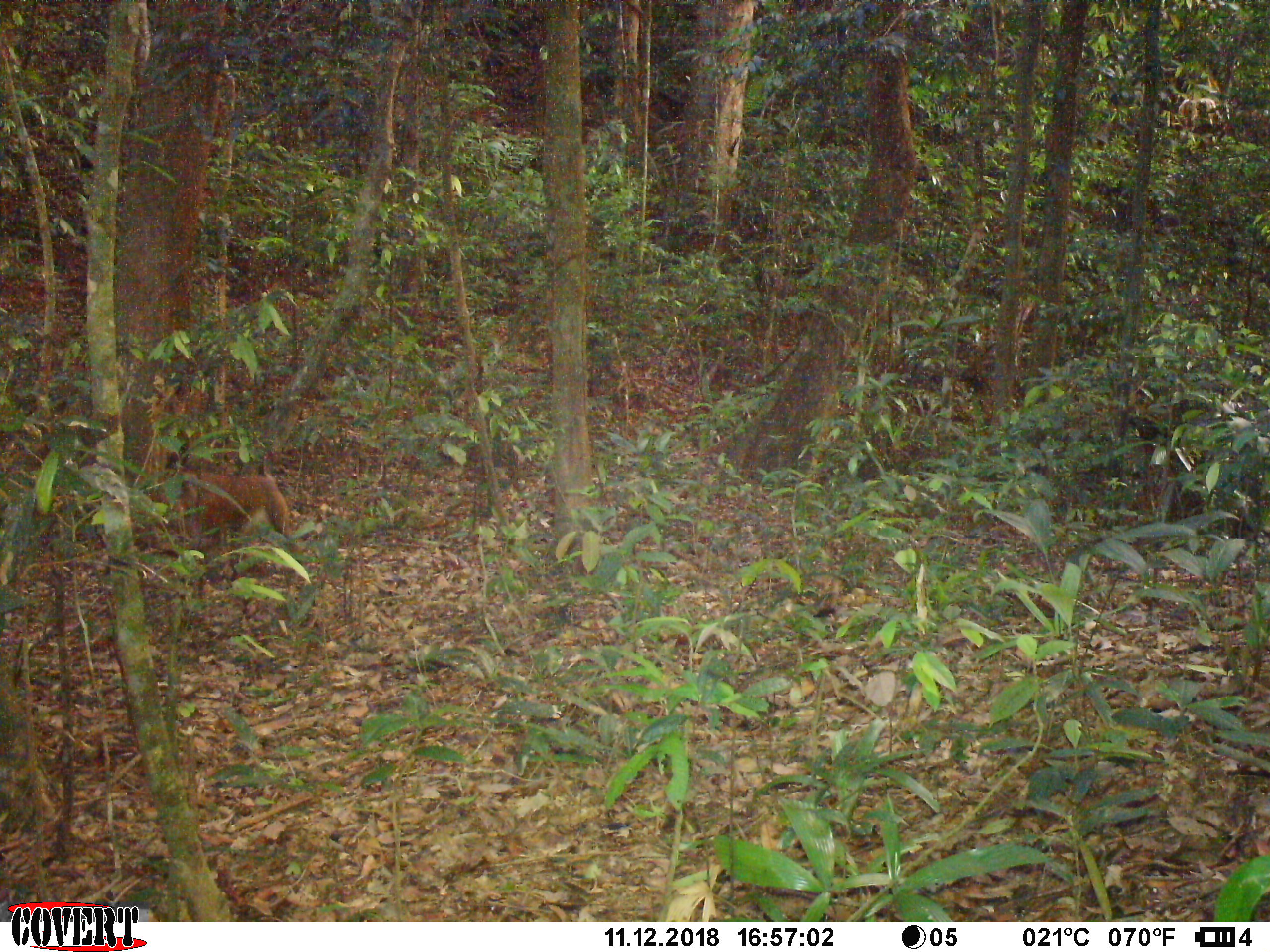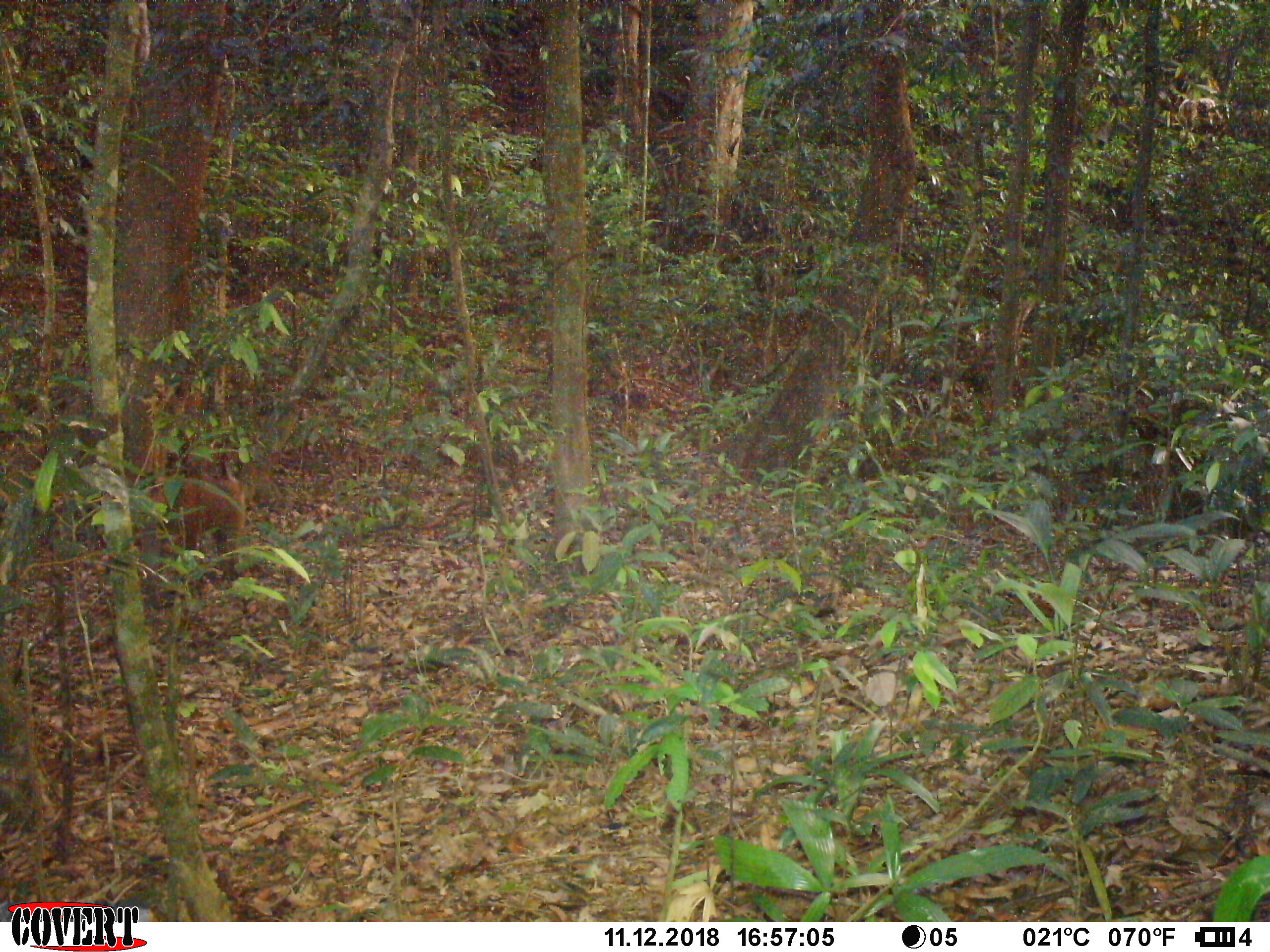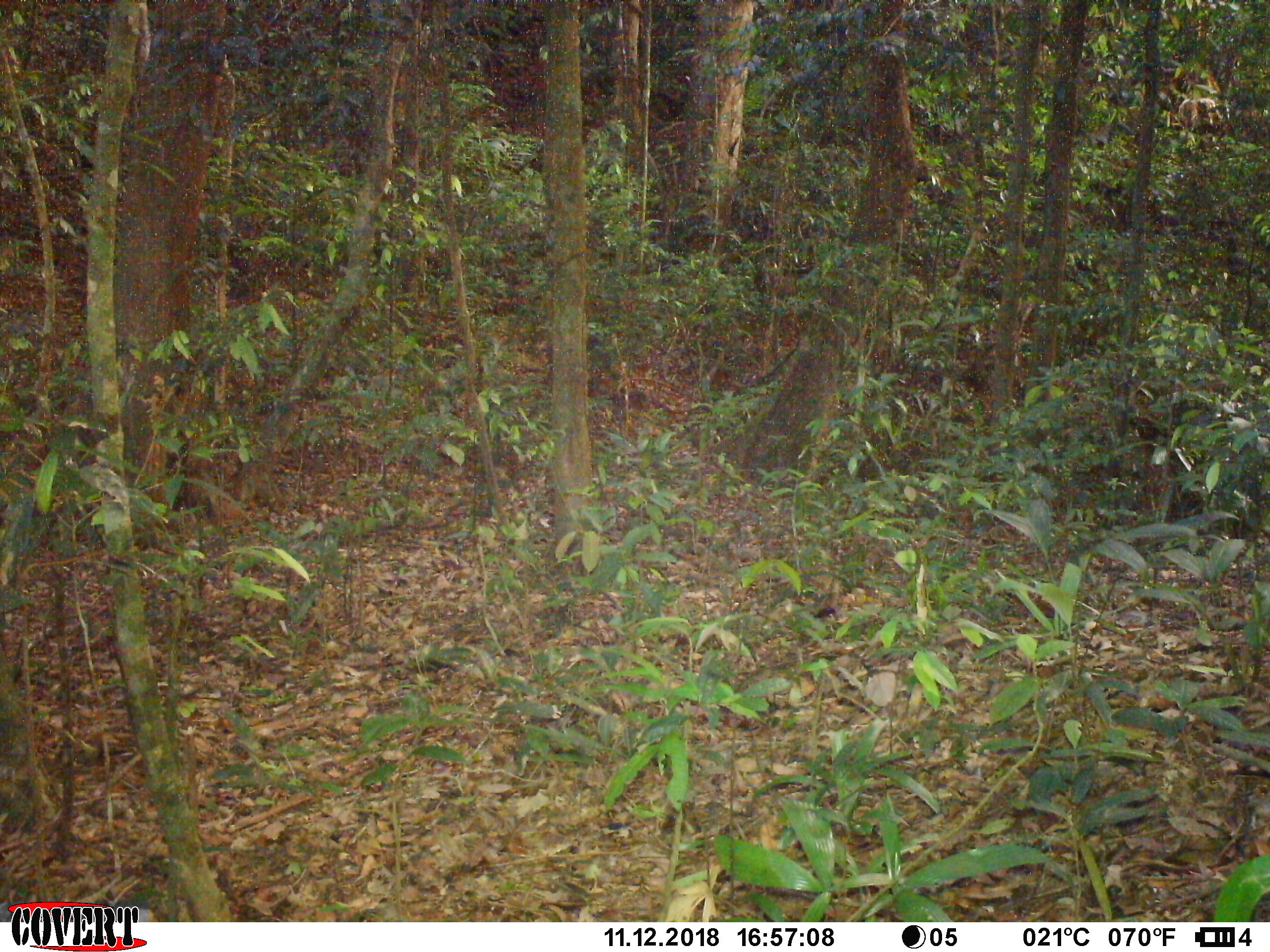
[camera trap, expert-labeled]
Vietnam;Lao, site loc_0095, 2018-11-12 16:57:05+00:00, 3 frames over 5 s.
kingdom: Animalia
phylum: Chordata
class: Mammalia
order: Primates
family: Cercopithecidae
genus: Macaca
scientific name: Macaca nemestrina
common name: pig-tailed macaque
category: pig tailed macaque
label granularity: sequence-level